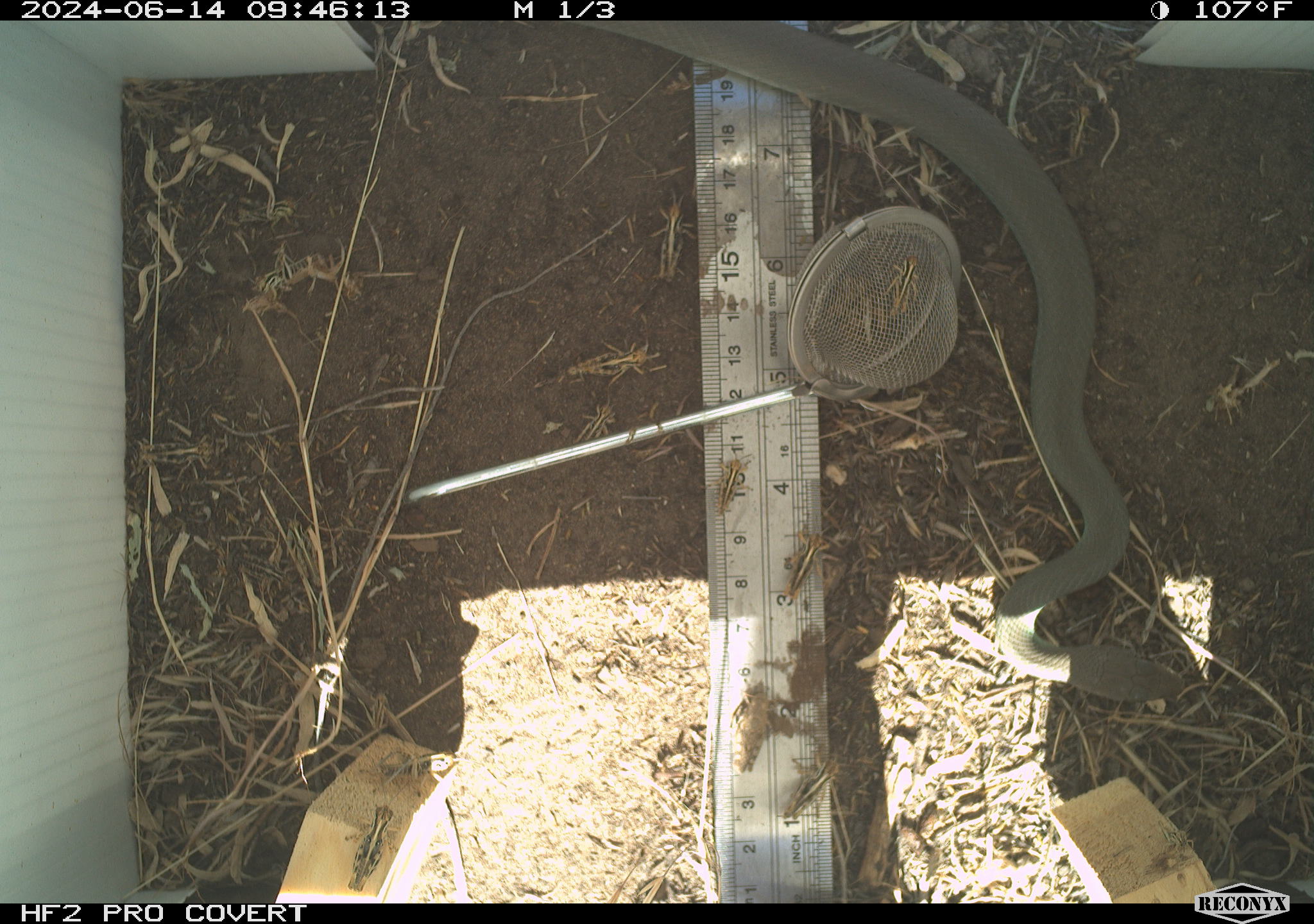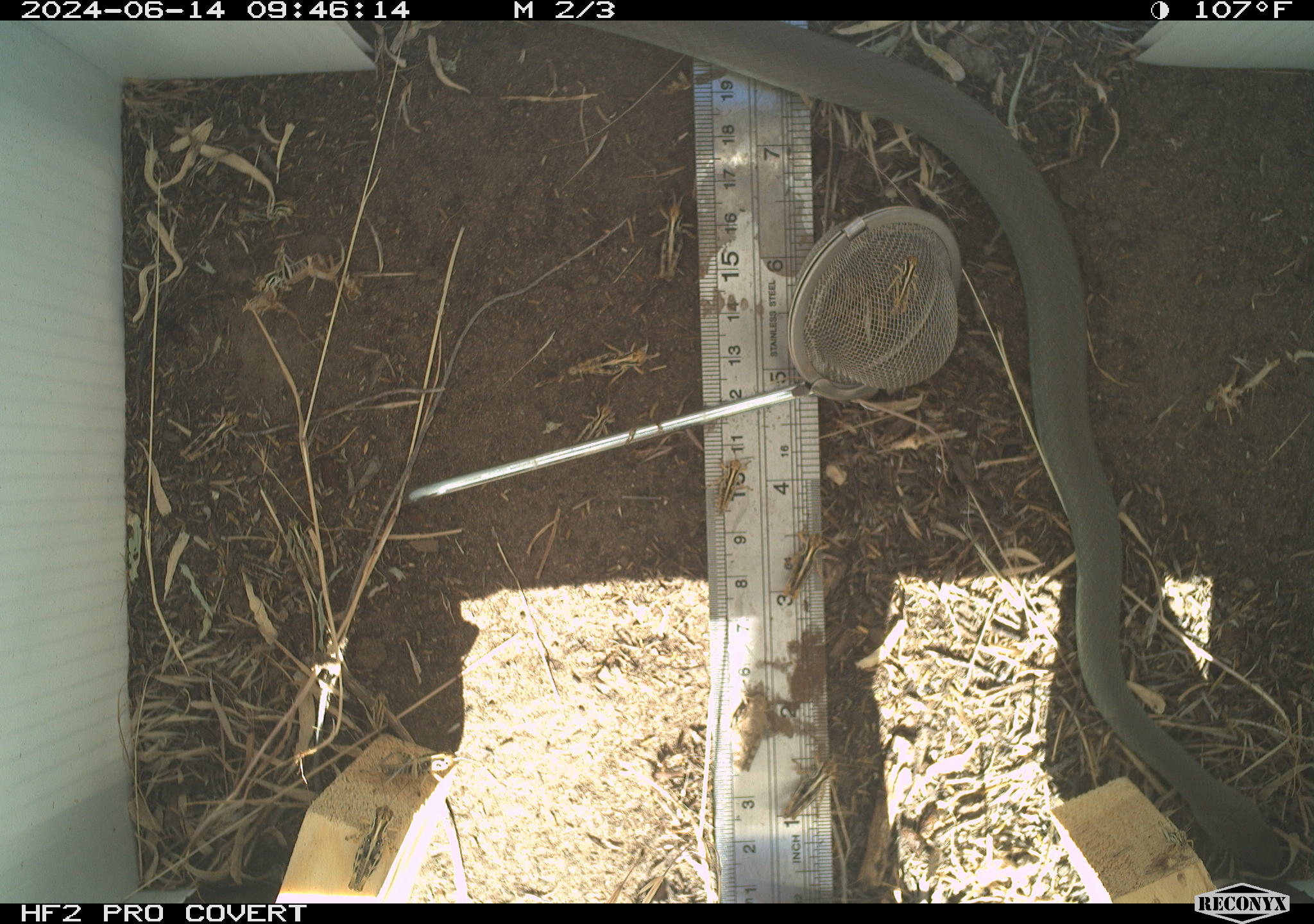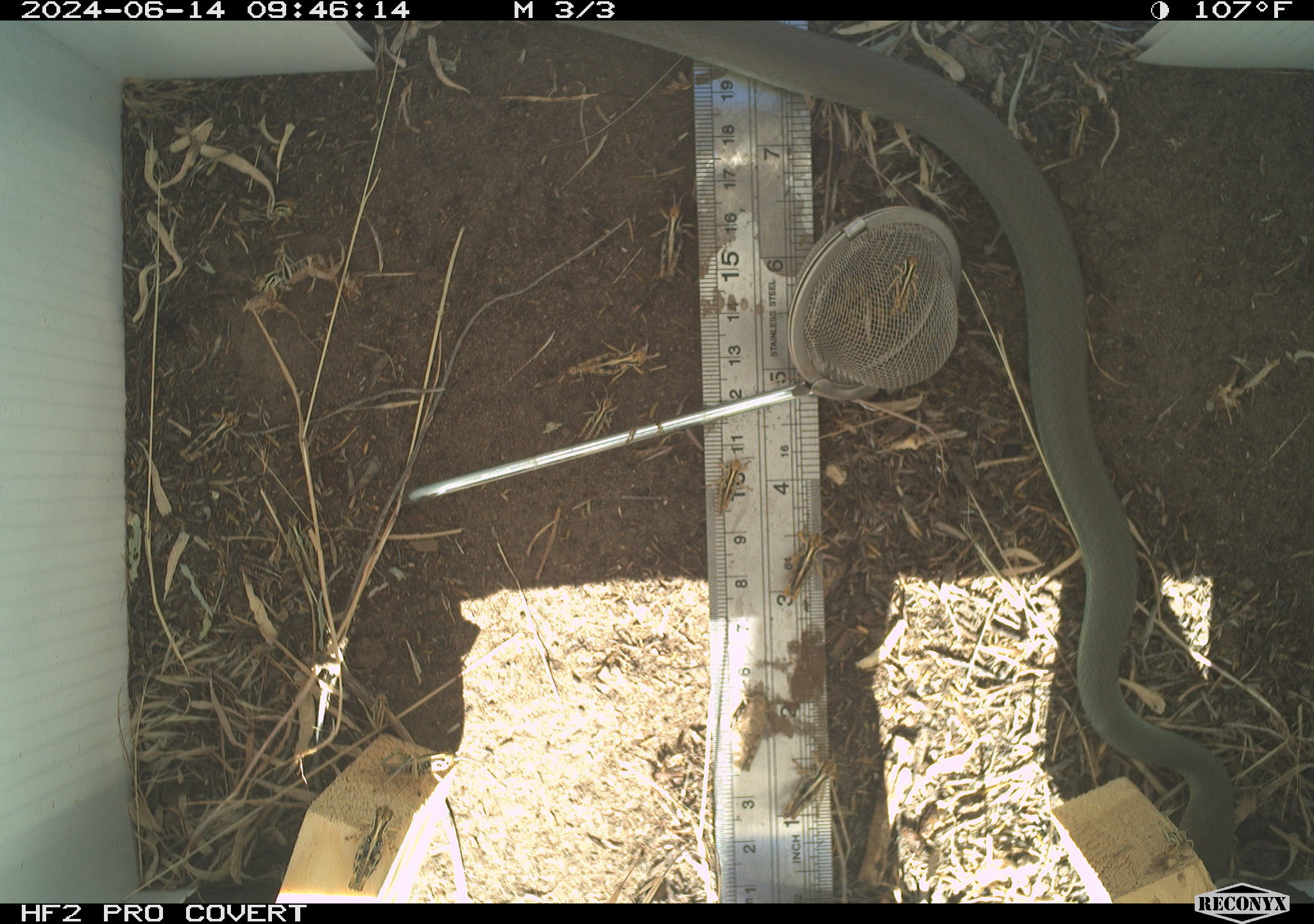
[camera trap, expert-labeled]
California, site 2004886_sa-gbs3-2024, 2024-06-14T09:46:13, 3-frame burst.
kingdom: Animalia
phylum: Chordata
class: Reptilia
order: Squamata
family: Colubridae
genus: Coluber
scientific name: Coluber constrictor mormon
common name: western yellow-bellied racer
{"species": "western yellow-bellied racer (Coluber constrictor mormon)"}